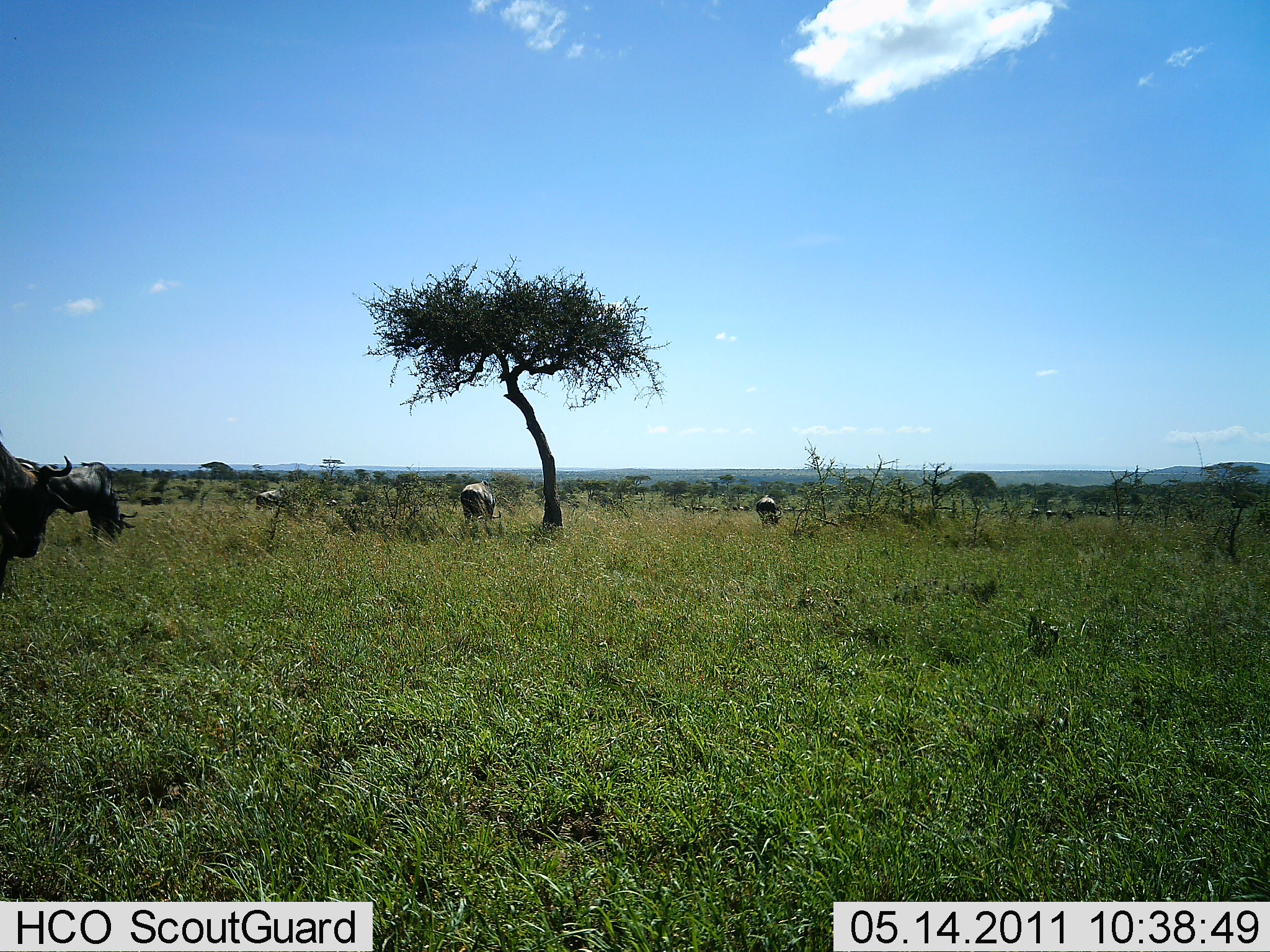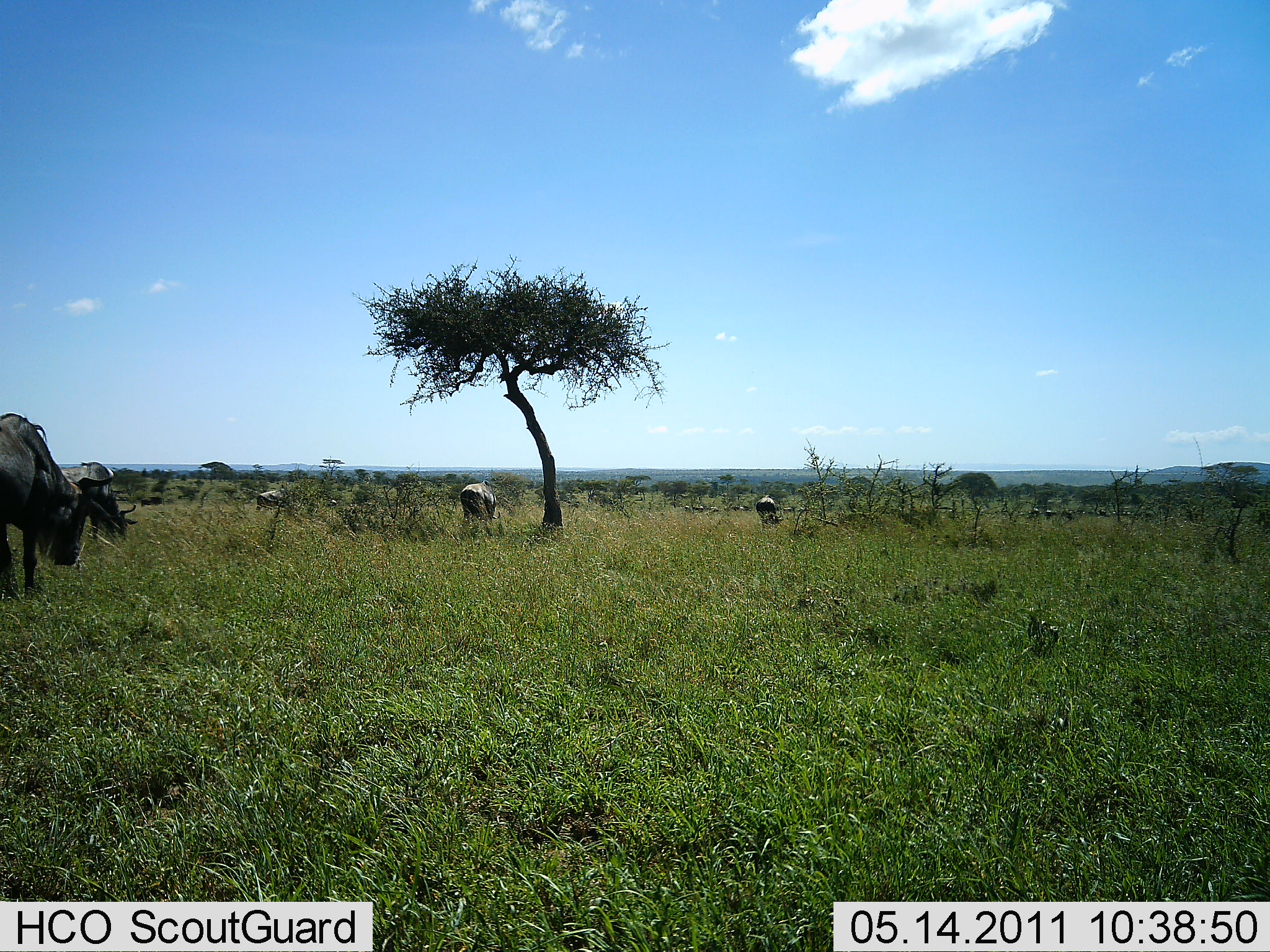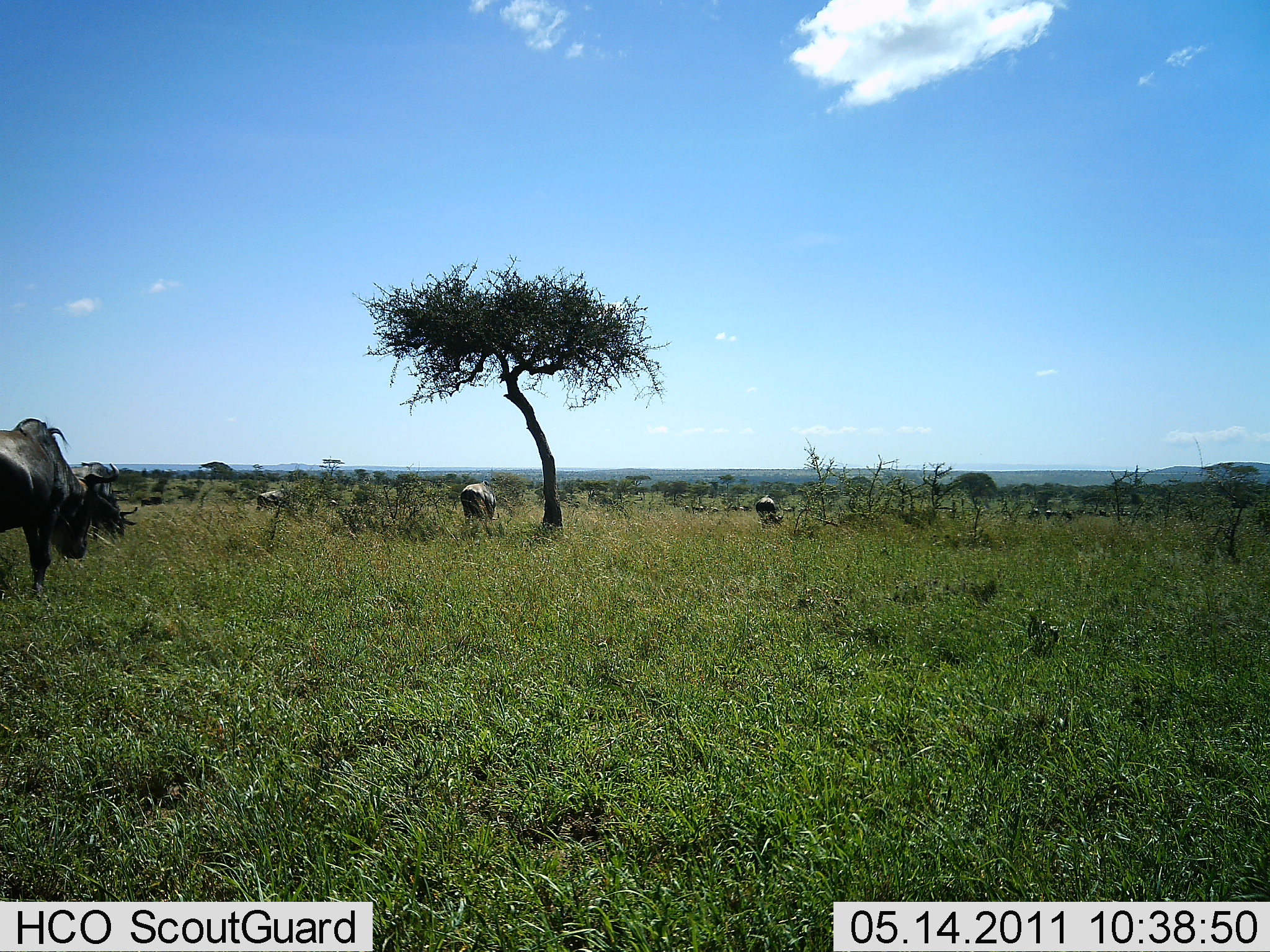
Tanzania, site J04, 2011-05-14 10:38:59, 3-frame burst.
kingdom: Animalia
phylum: Chordata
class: Mammalia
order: Artiodactyla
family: Bovidae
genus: Connochaetes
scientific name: Connochaetes taurinus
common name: blue wildebeest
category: wildebeest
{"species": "wildebeest (blue wildebeest) (Connochaetes taurinus)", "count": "5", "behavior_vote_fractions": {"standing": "38%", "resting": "0%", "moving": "46%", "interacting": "0%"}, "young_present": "0%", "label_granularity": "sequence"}